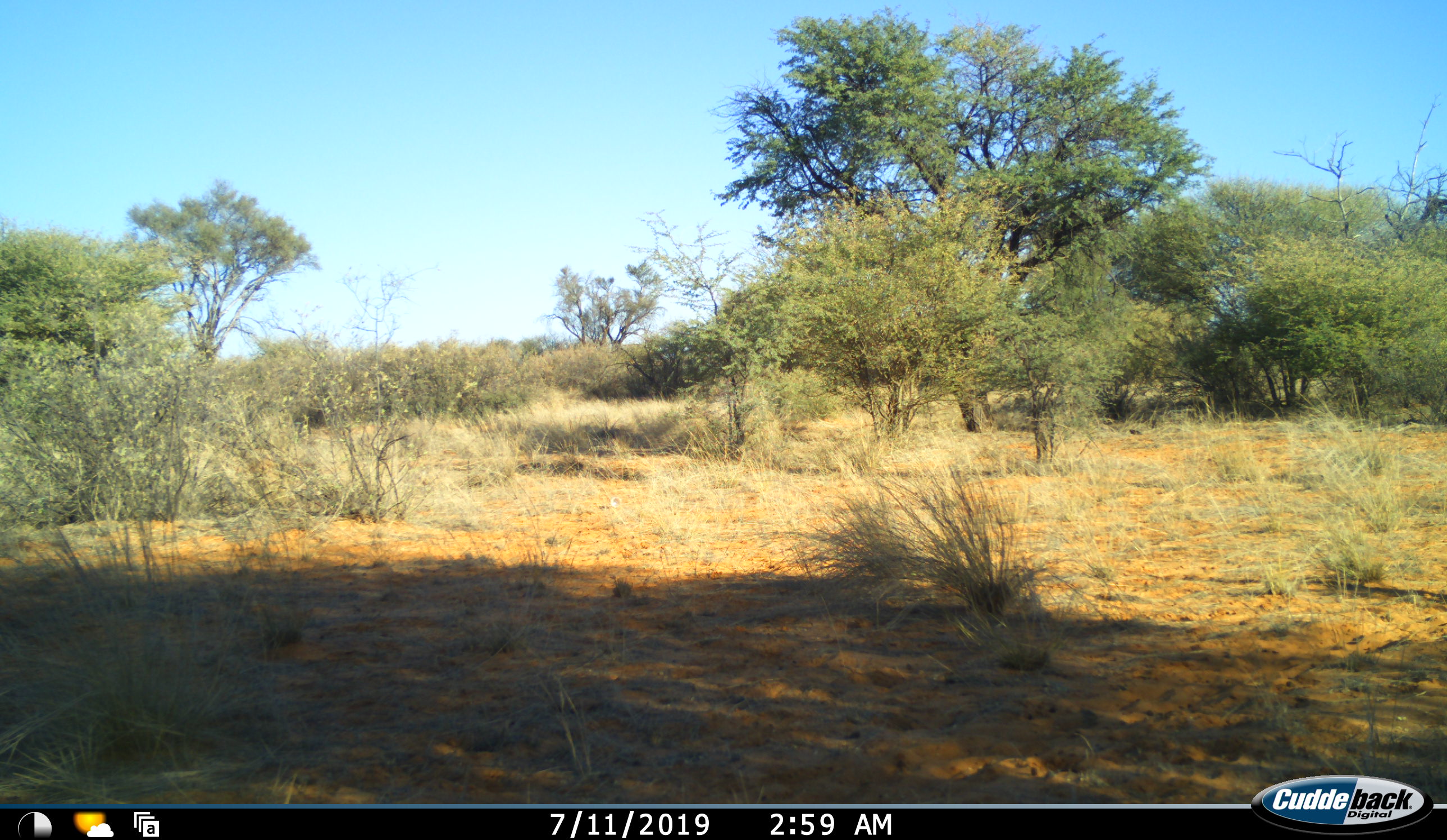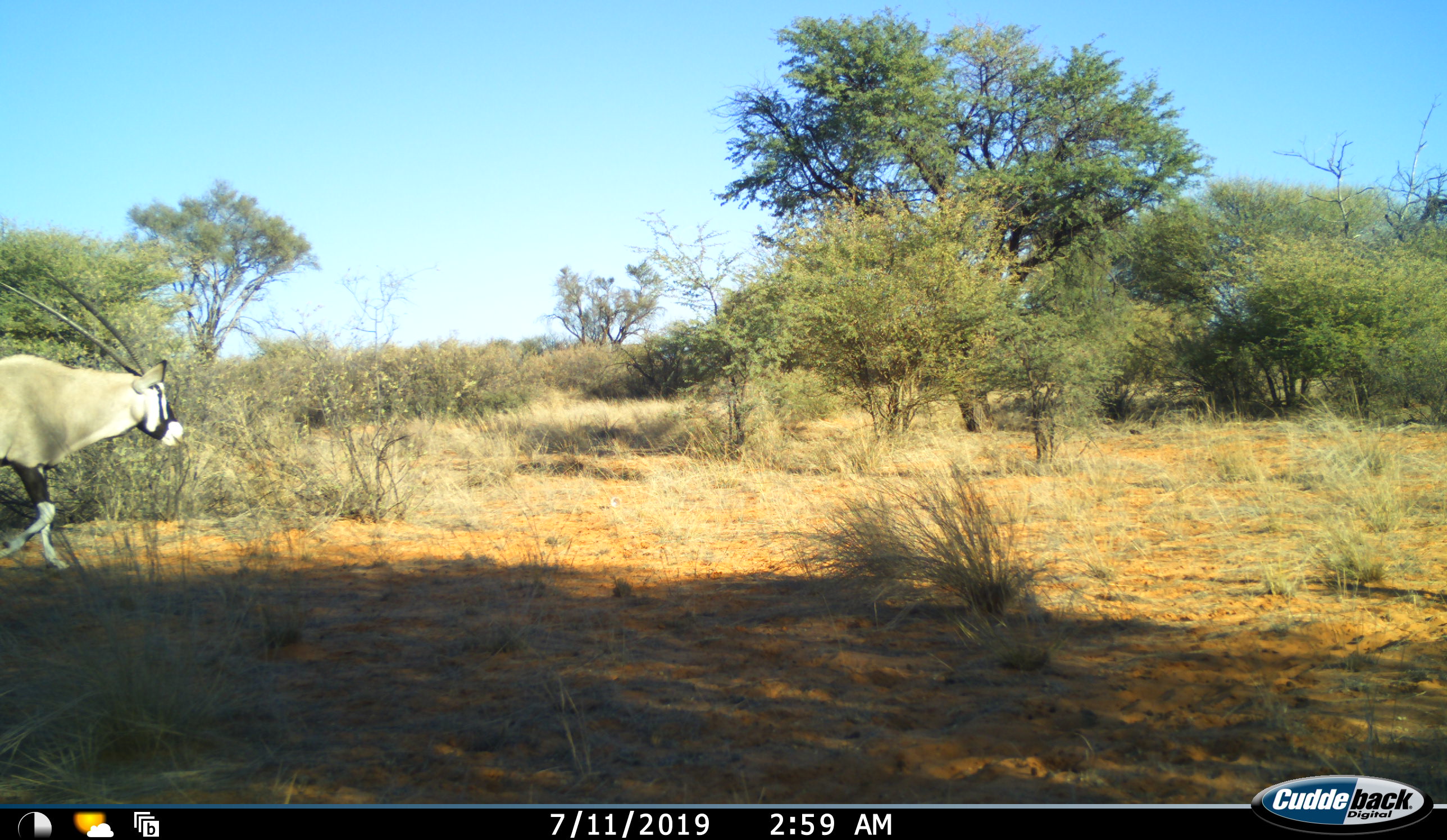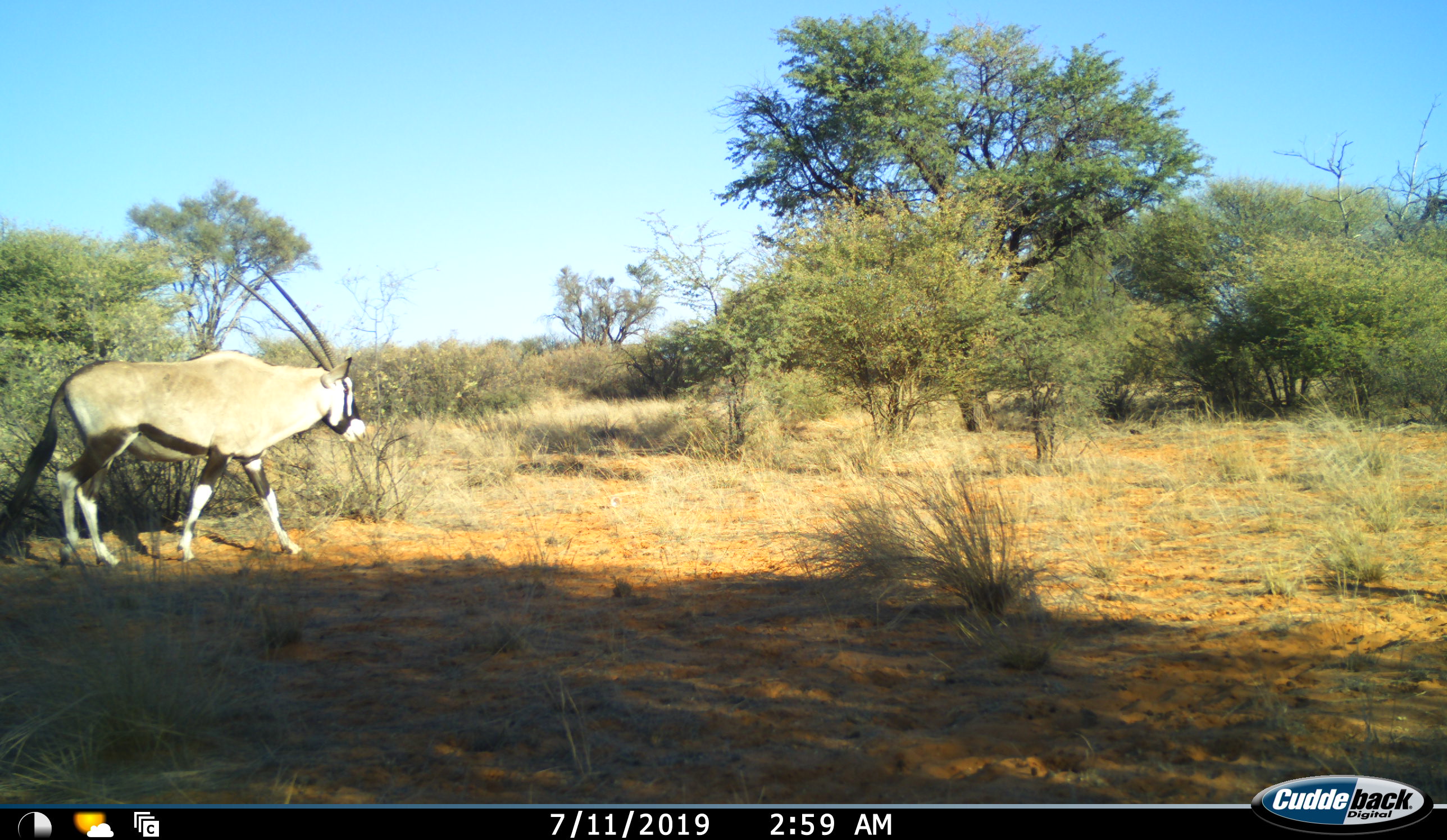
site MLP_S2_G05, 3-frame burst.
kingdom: Animalia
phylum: Chordata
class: Mammalia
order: Artiodactyla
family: Bovidae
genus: Oryx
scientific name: Oryx gazella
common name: gemsbok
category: oryx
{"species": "oryx (gemsbok) (Oryx gazella)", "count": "1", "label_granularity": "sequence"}